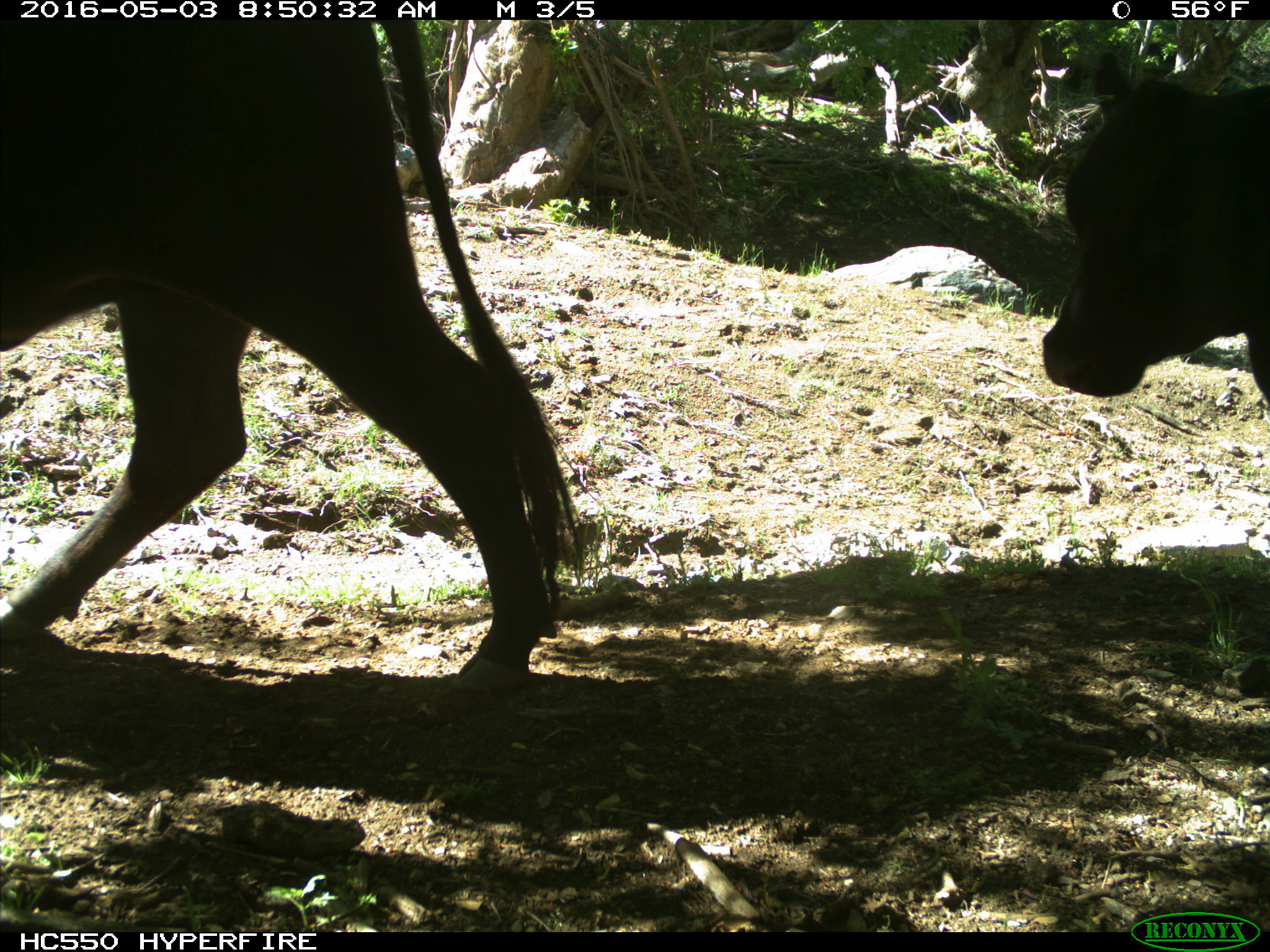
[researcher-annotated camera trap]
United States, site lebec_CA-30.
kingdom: Animalia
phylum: Chordata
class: Mammalia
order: Artiodactyla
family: Bovidae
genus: Bos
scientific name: Bos taurus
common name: domestic cow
Bos taurus (domestic cow).